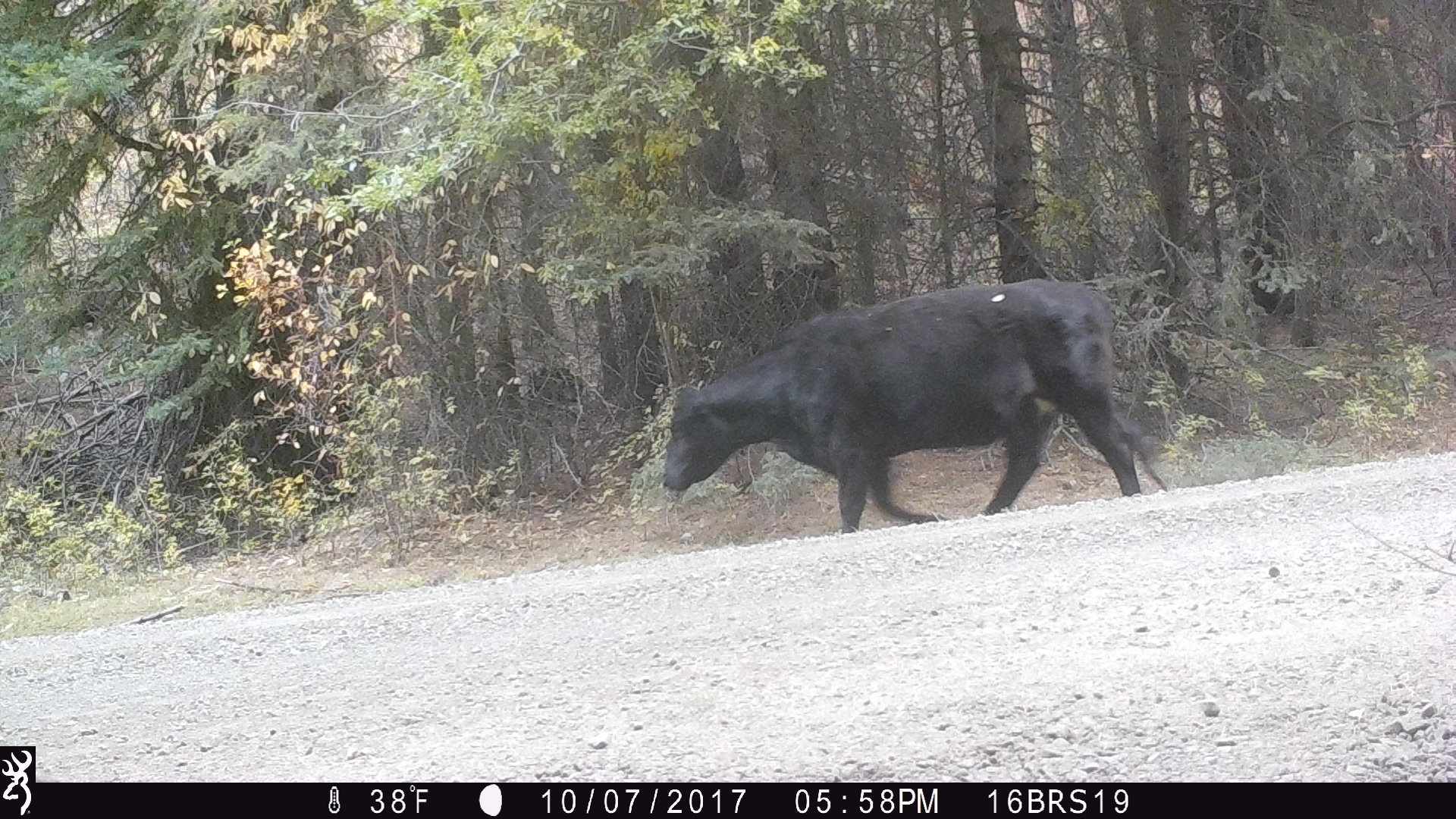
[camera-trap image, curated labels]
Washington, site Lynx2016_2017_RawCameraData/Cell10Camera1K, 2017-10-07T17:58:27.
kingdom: Animalia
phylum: Chordata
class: Mammalia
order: Artiodactyla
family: Bovidae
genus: Bos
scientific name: Bos taurus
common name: domestic cattle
Domestic cattle (Bos taurus). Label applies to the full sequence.